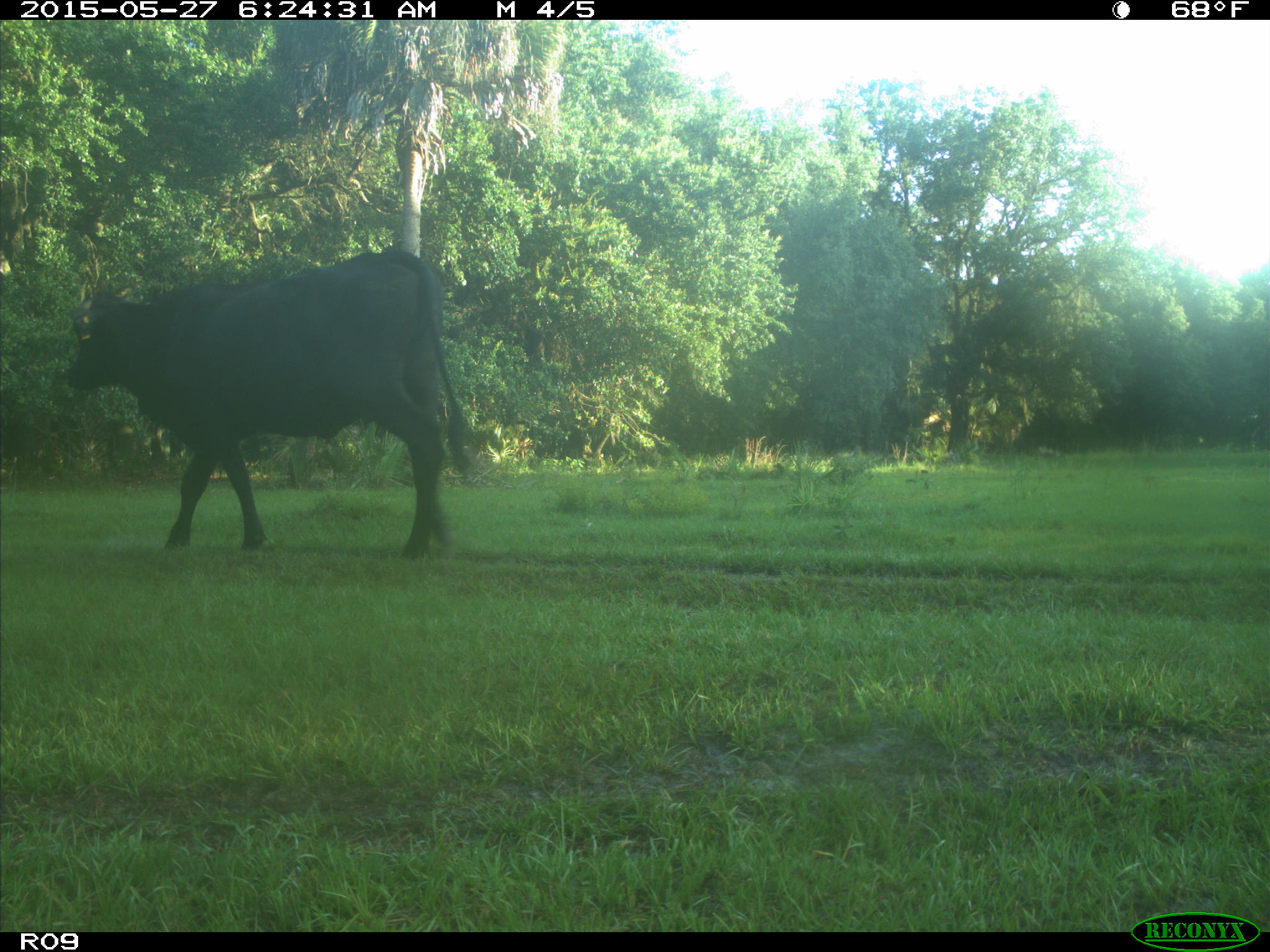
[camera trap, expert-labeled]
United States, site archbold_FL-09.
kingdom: Animalia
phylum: Chordata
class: Mammalia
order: Artiodactyla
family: Bovidae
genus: Bos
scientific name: Bos taurus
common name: domestic cow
Bos taurus (domestic cow).